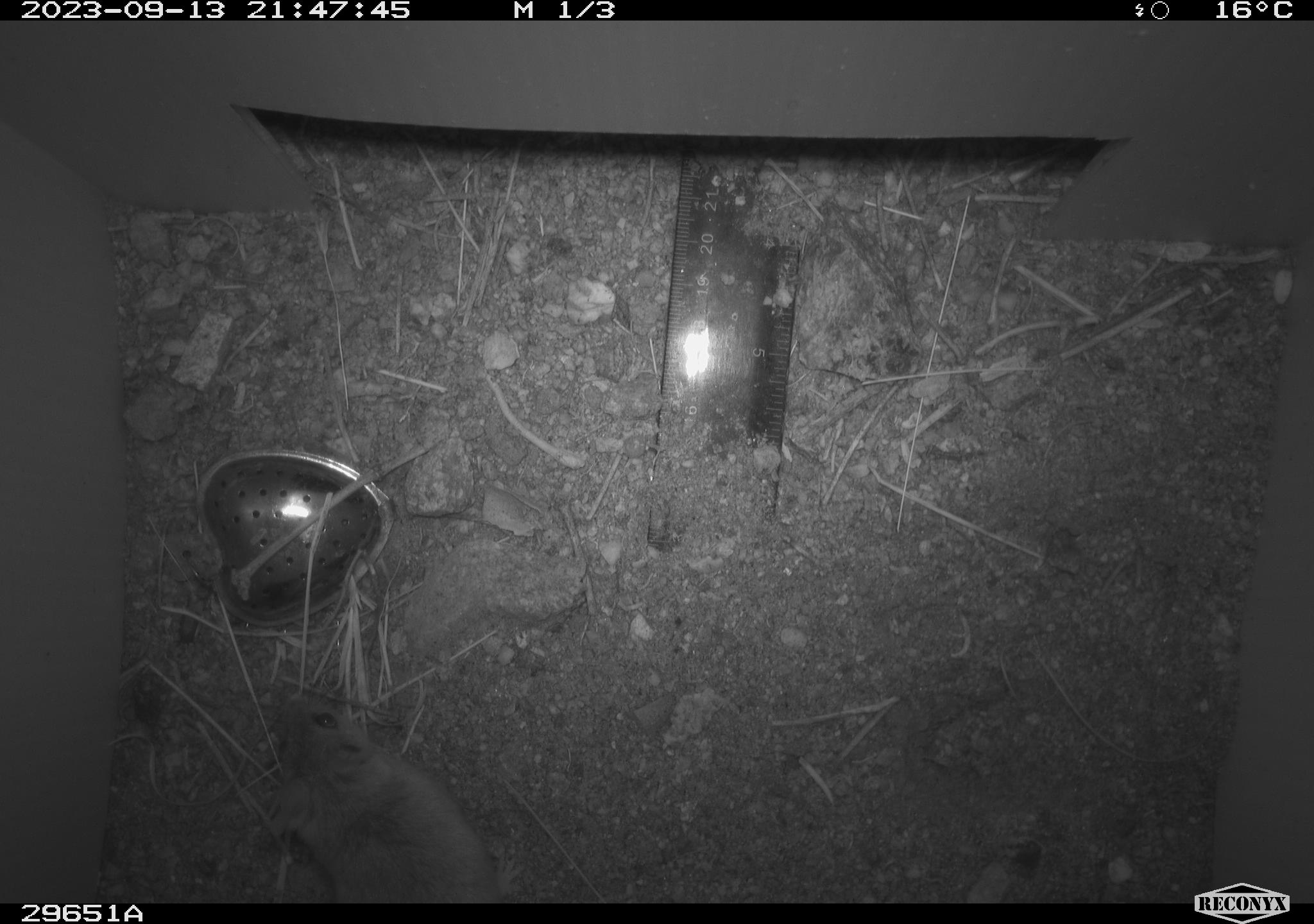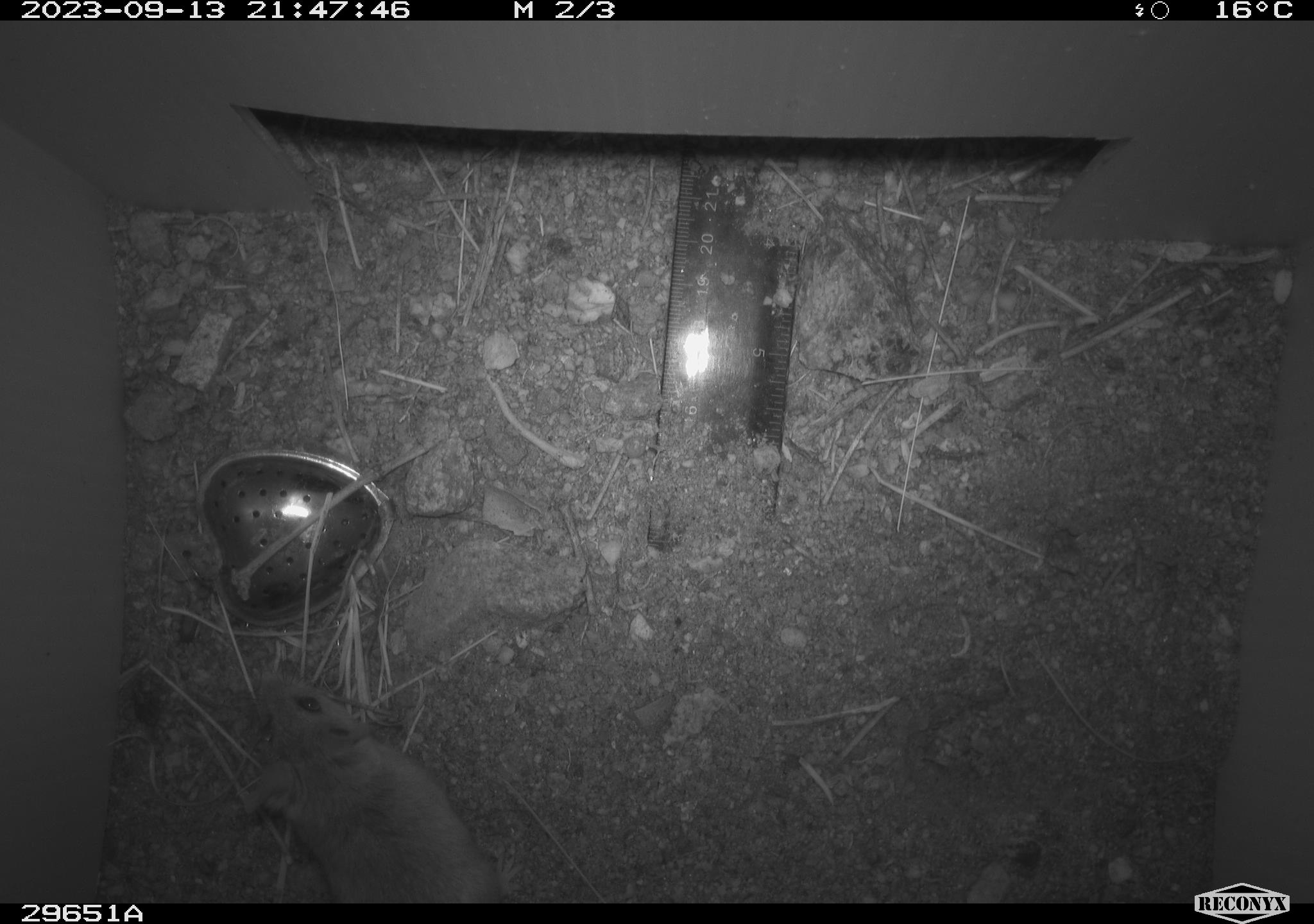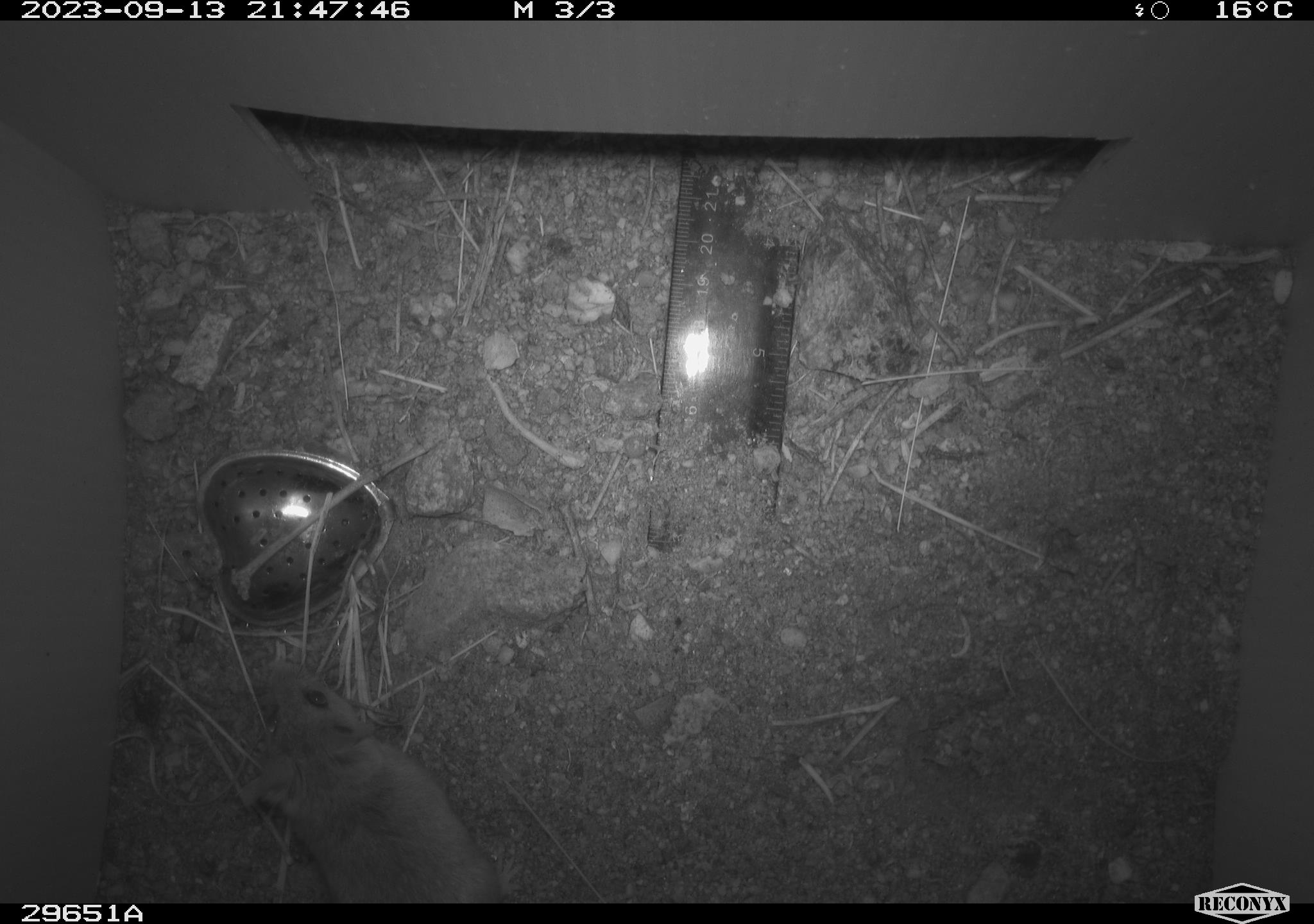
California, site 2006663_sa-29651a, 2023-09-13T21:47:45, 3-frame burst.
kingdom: Animalia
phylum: Chordata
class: Mammalia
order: Rodentia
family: Cricetidae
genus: Peromyscus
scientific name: Peromyscus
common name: deer mice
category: peromyscus species